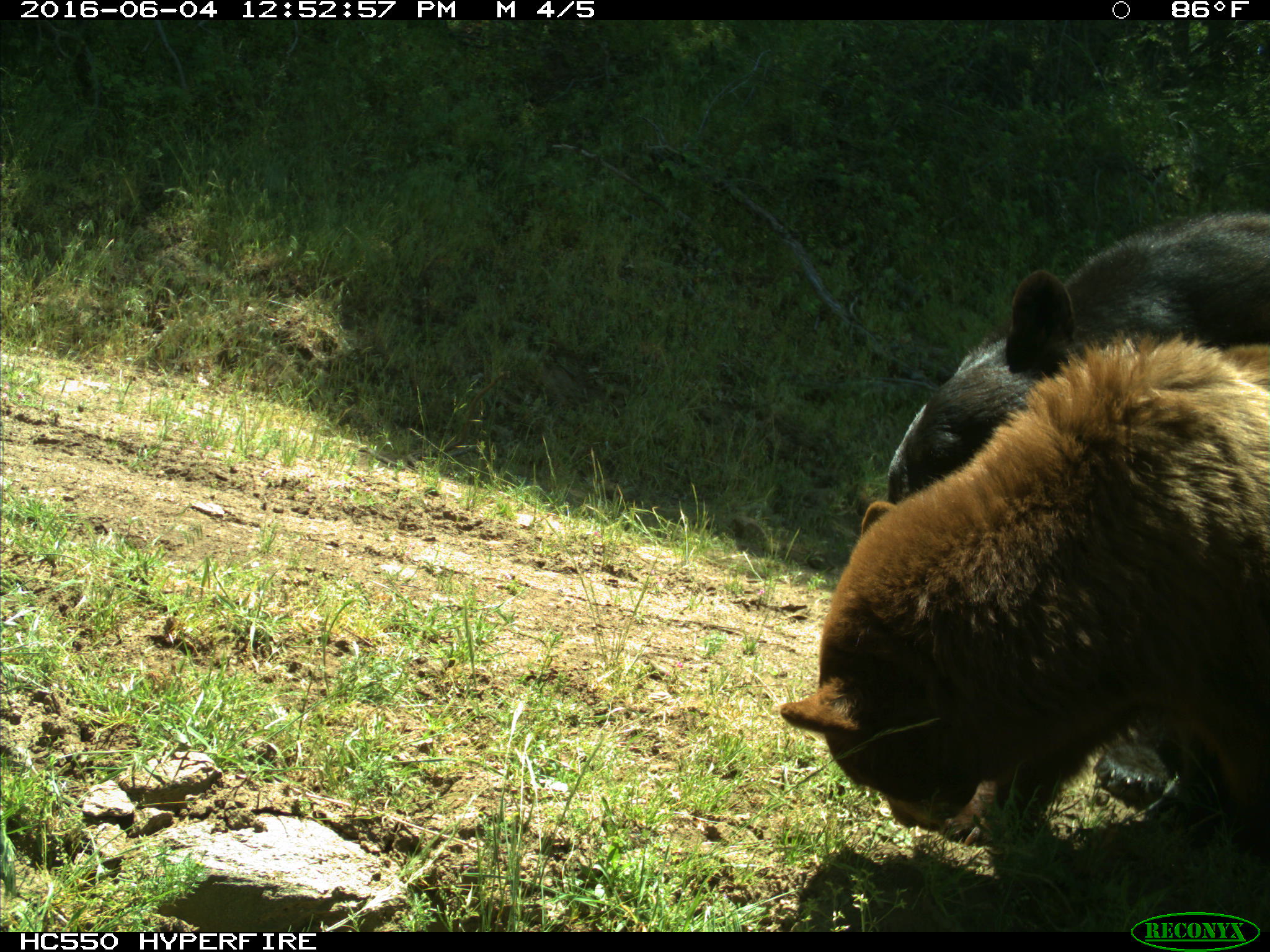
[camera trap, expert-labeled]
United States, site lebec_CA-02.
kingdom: Animalia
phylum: Chordata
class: Mammalia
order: Carnivora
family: Ursidae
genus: Ursus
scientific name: Ursus americanus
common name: american black bear